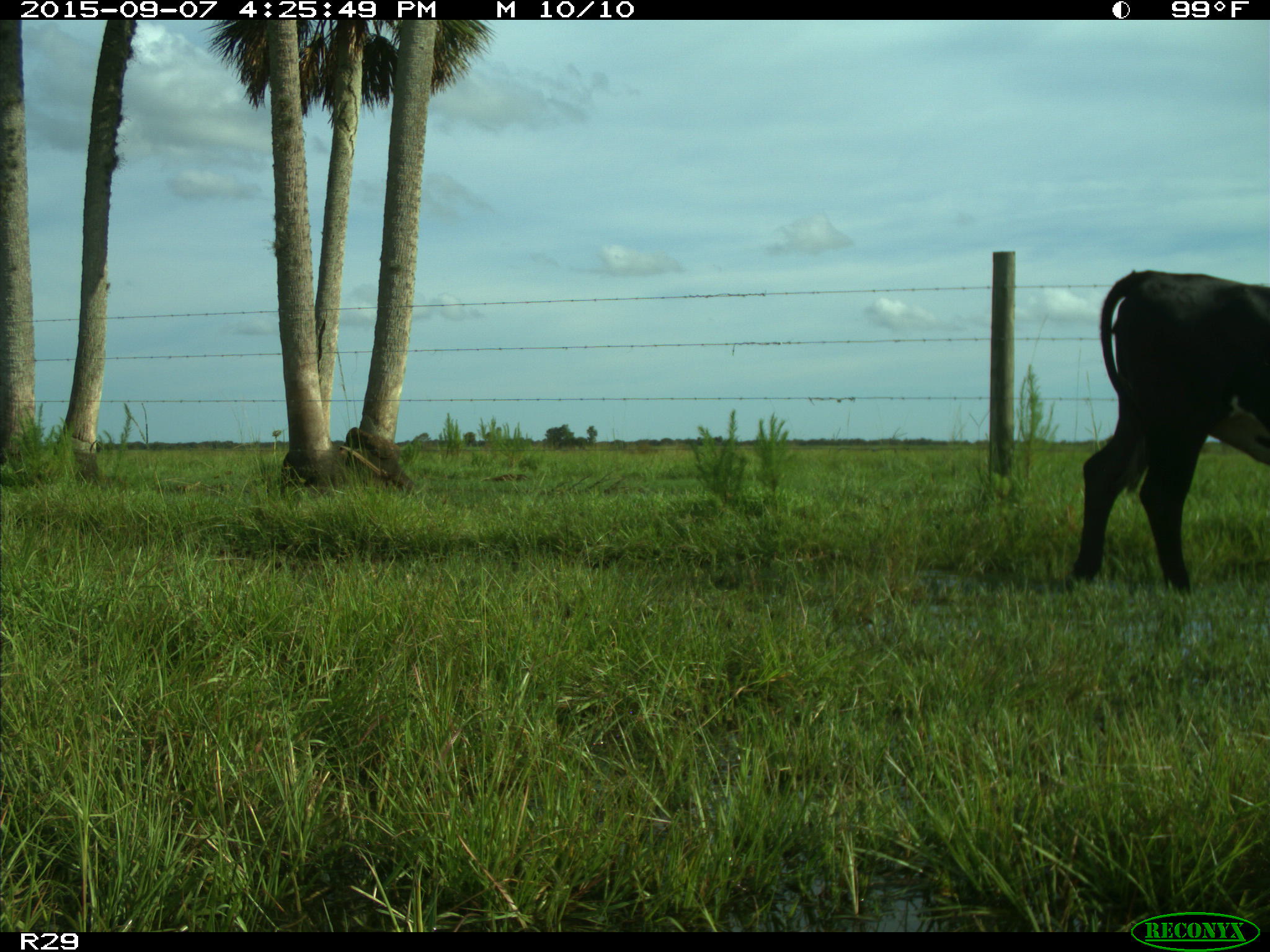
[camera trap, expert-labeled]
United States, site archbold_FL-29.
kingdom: Animalia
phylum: Chordata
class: Mammalia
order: Artiodactyla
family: Bovidae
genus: Bos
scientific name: Bos taurus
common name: domestic cow